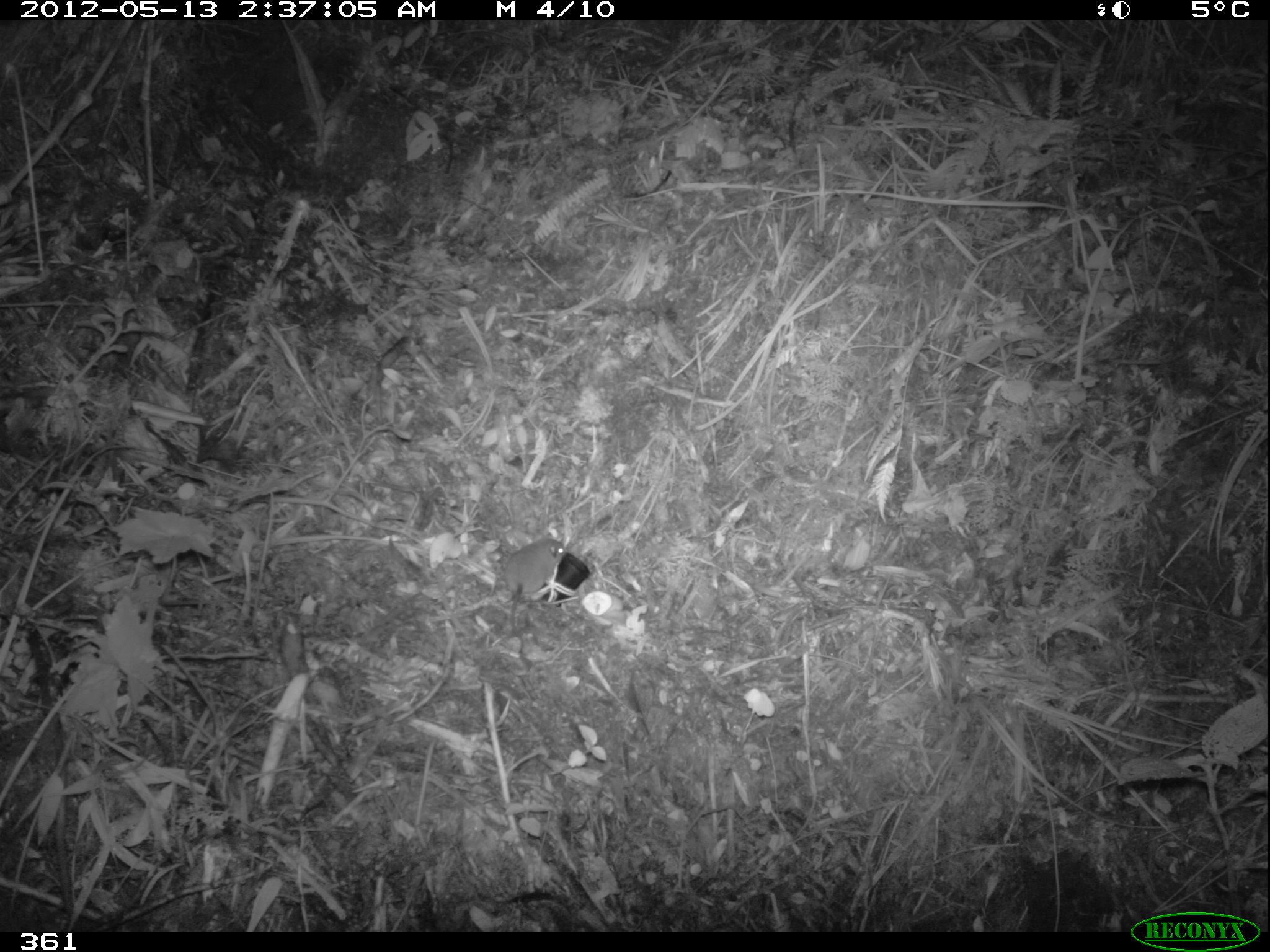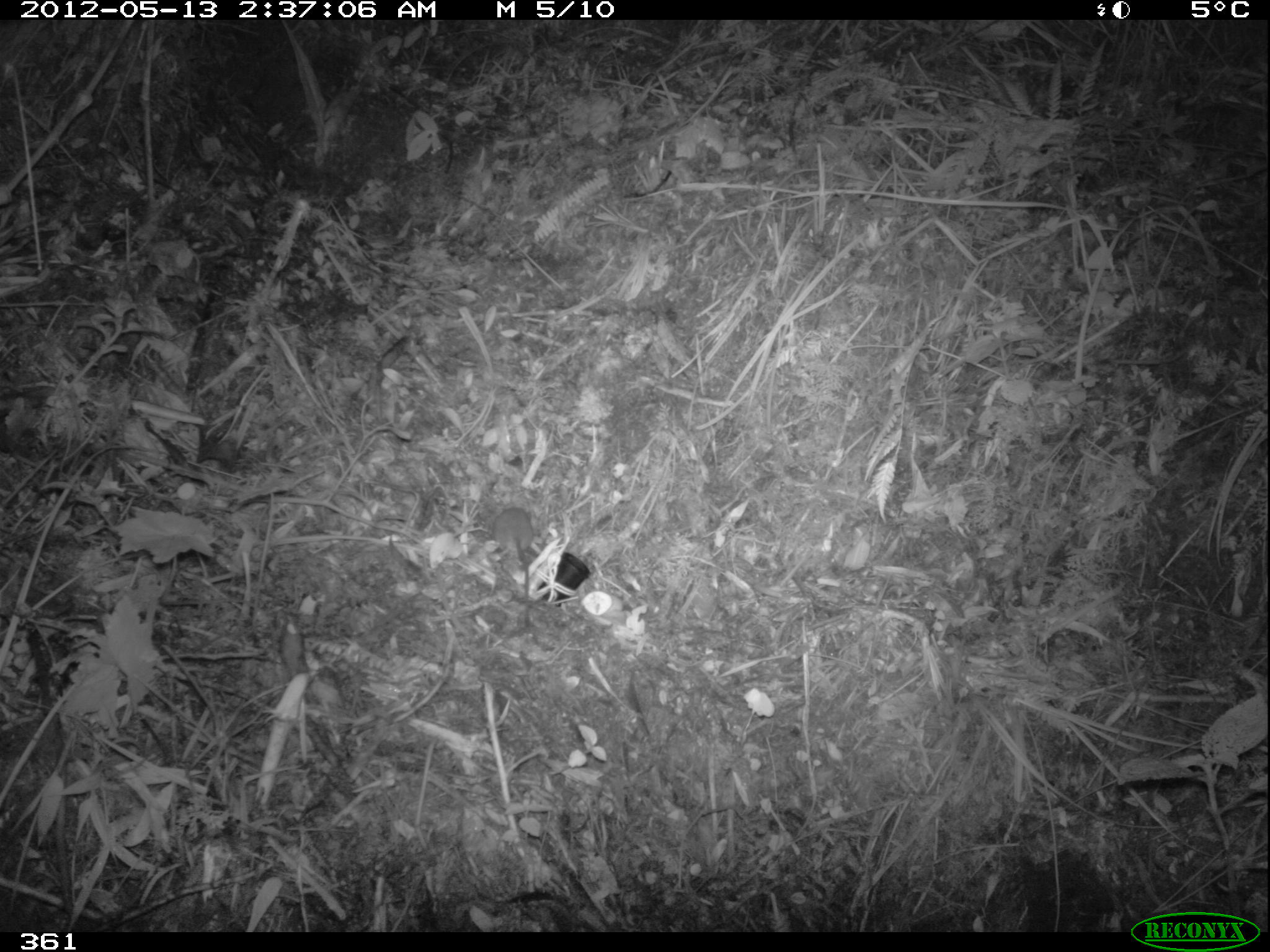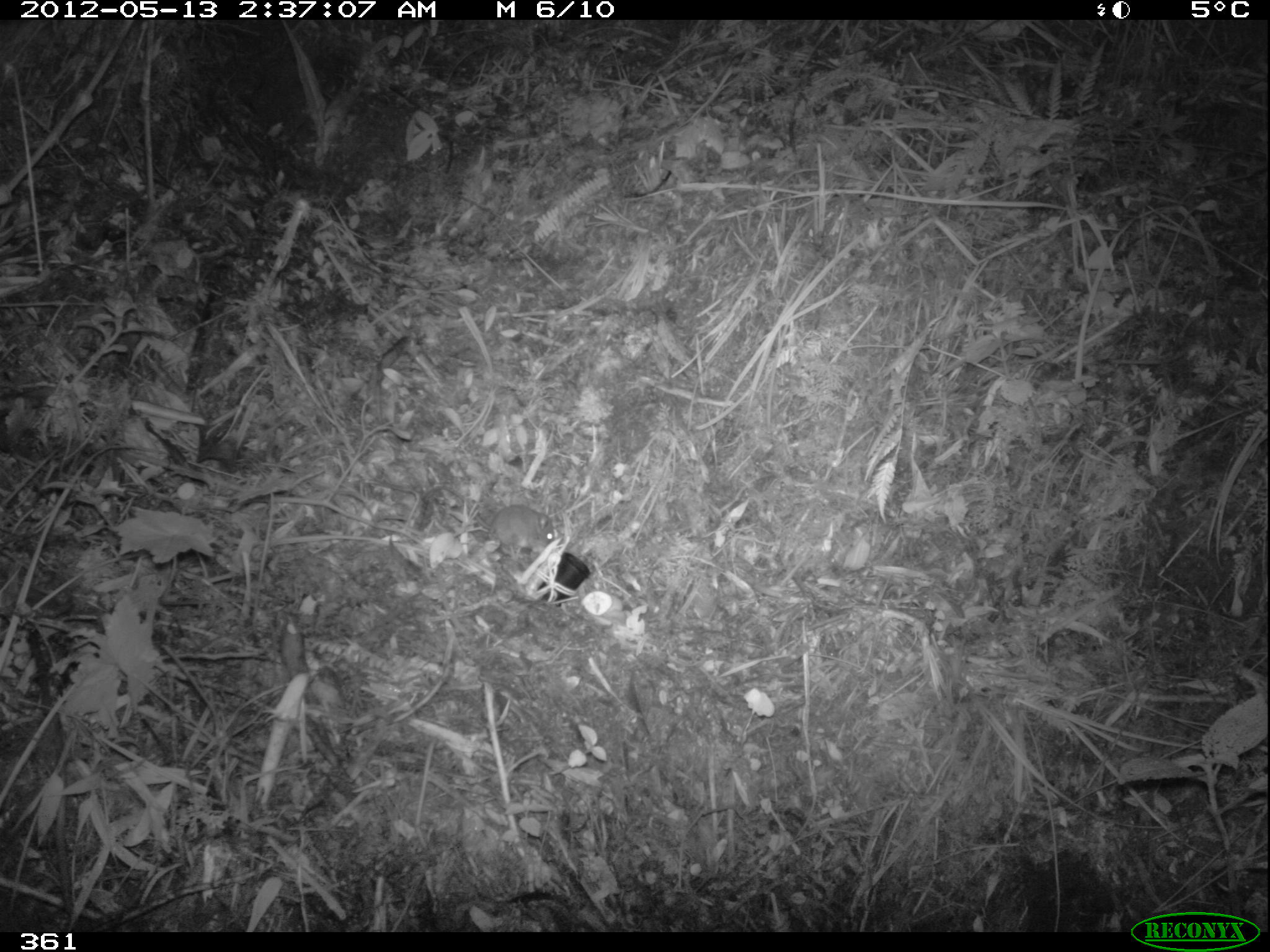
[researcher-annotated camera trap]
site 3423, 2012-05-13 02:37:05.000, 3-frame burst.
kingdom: Animalia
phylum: Chordata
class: Mammalia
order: Rodentia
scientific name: Rodentia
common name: rodents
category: unknown rodent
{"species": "unknown rodent (rodents) (Rodentia)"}